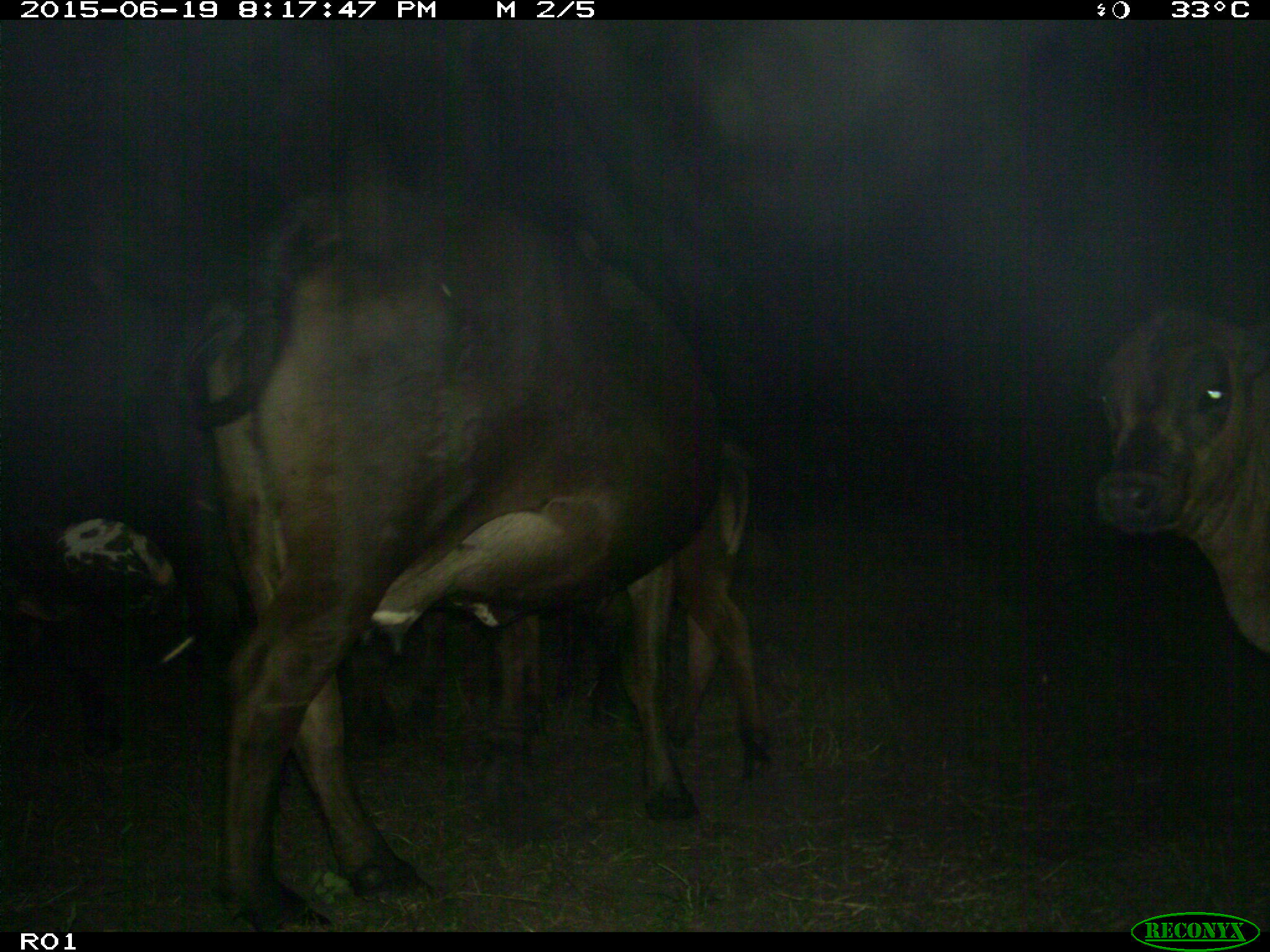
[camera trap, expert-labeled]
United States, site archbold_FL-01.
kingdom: Animalia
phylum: Chordata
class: Mammalia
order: Artiodactyla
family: Bovidae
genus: Bos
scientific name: Bos taurus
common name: domestic cow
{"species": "Bos taurus (domestic cow)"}